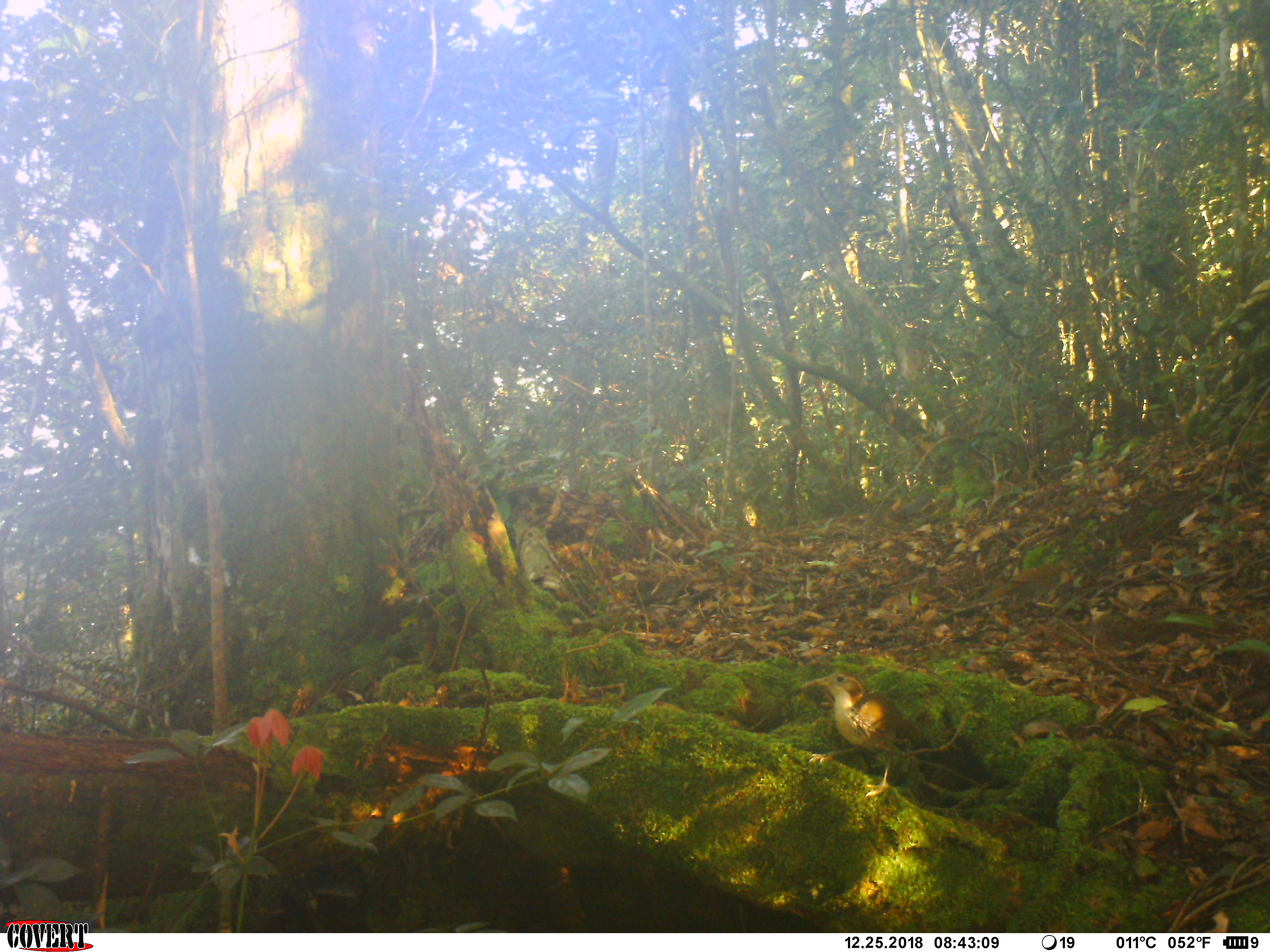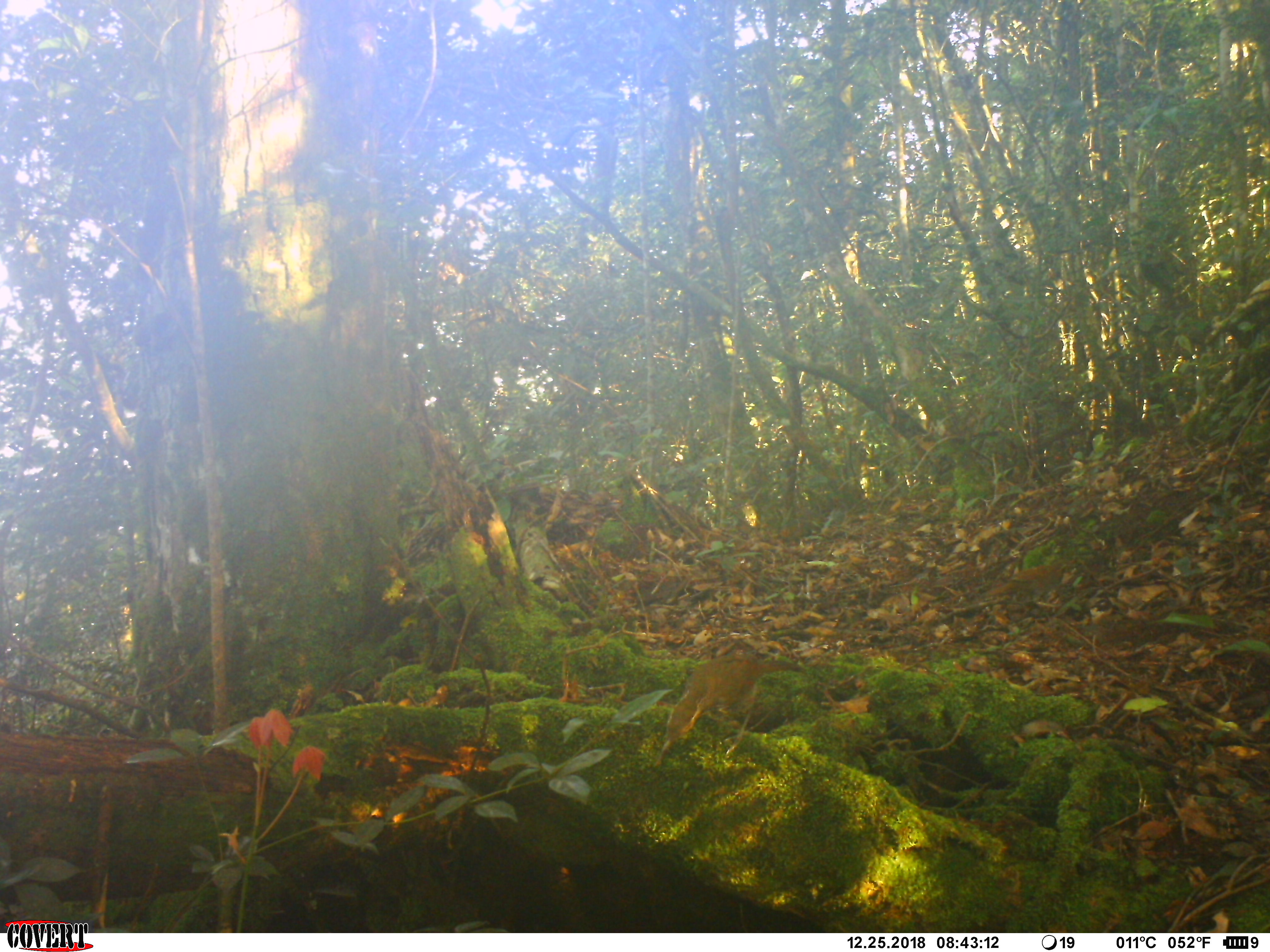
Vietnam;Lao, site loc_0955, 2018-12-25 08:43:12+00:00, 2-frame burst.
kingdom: Animalia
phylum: Chordata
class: Aves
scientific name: Aves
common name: bird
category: unidentified bird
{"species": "unidentified bird (bird) (Aves)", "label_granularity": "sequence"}